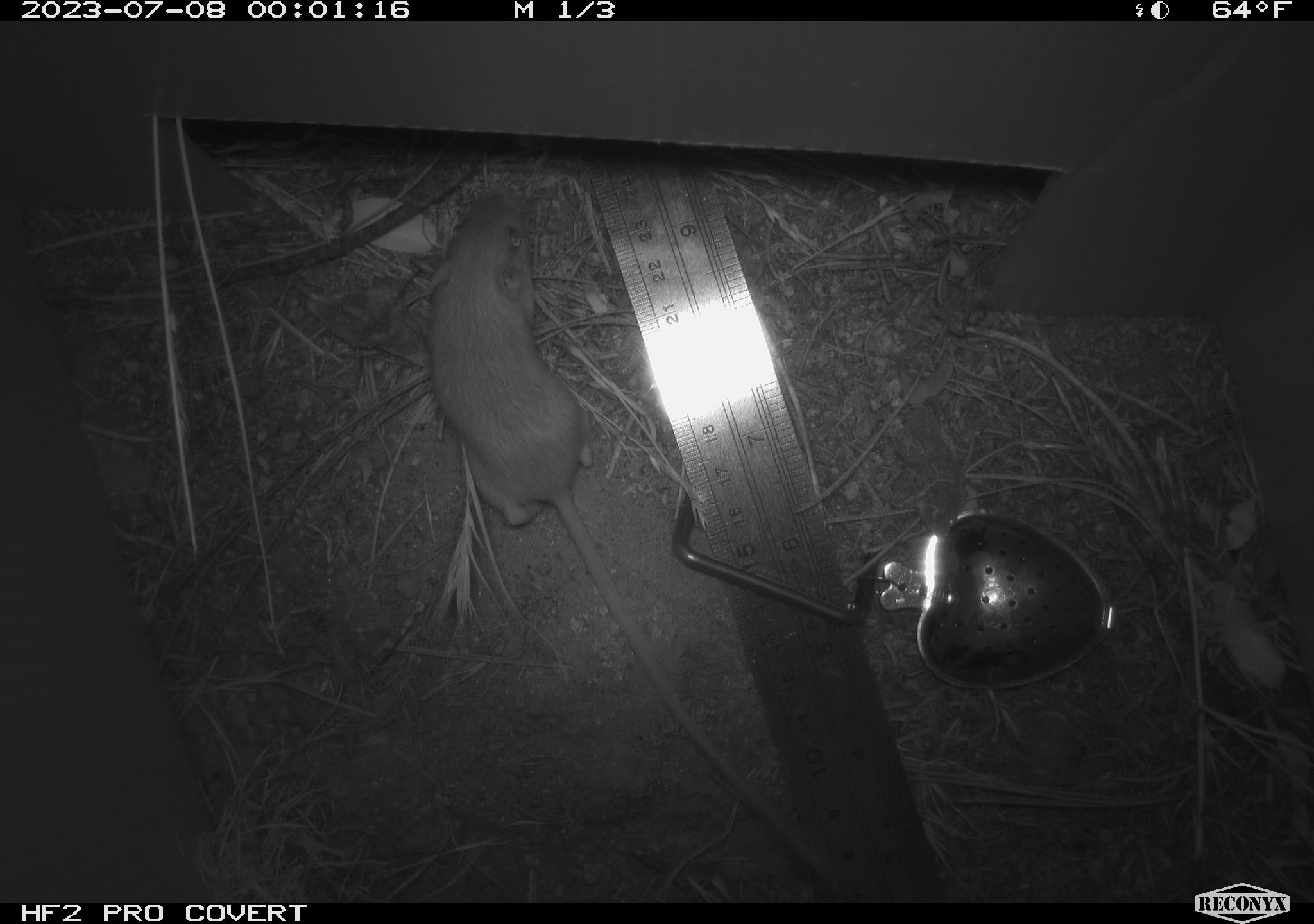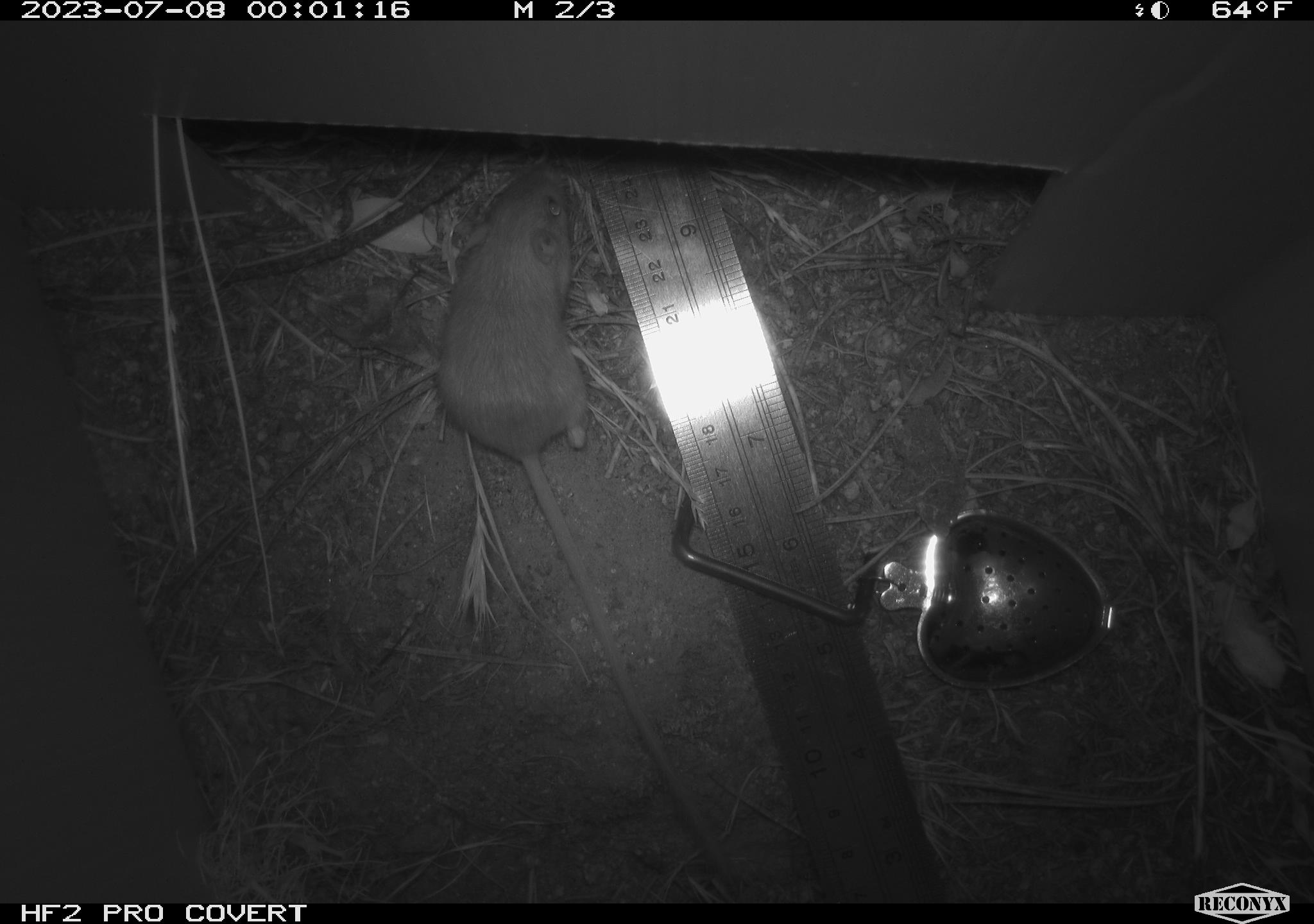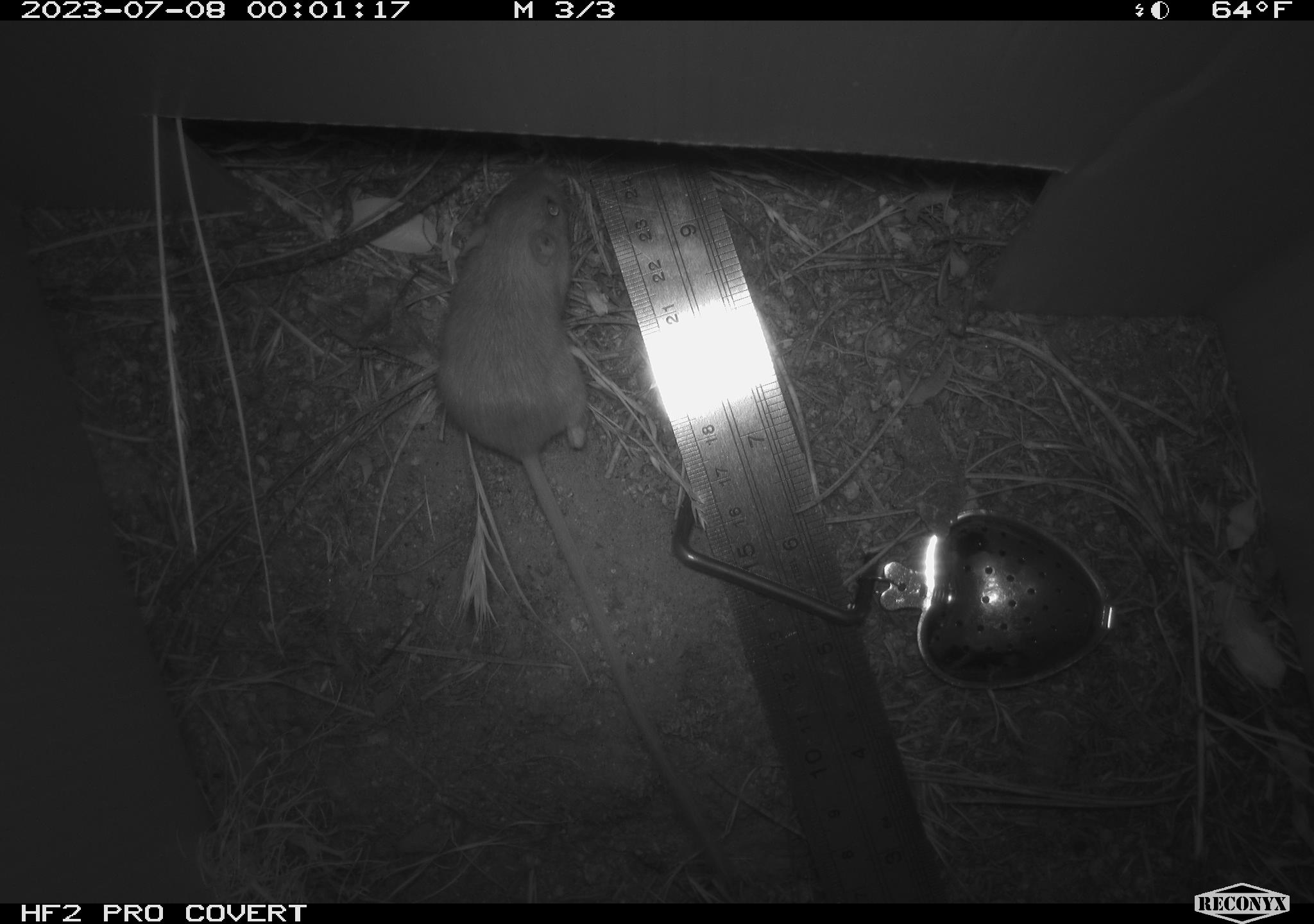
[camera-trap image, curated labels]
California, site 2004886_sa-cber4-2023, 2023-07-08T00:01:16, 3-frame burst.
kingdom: Animalia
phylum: Chordata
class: Mammalia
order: Rodentia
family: Heteromyidae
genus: Dipodomys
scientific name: Dipodomys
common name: kangaroo rats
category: dipodomys species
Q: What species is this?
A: Dipodomys species (kangaroo rats) (Dipodomys).